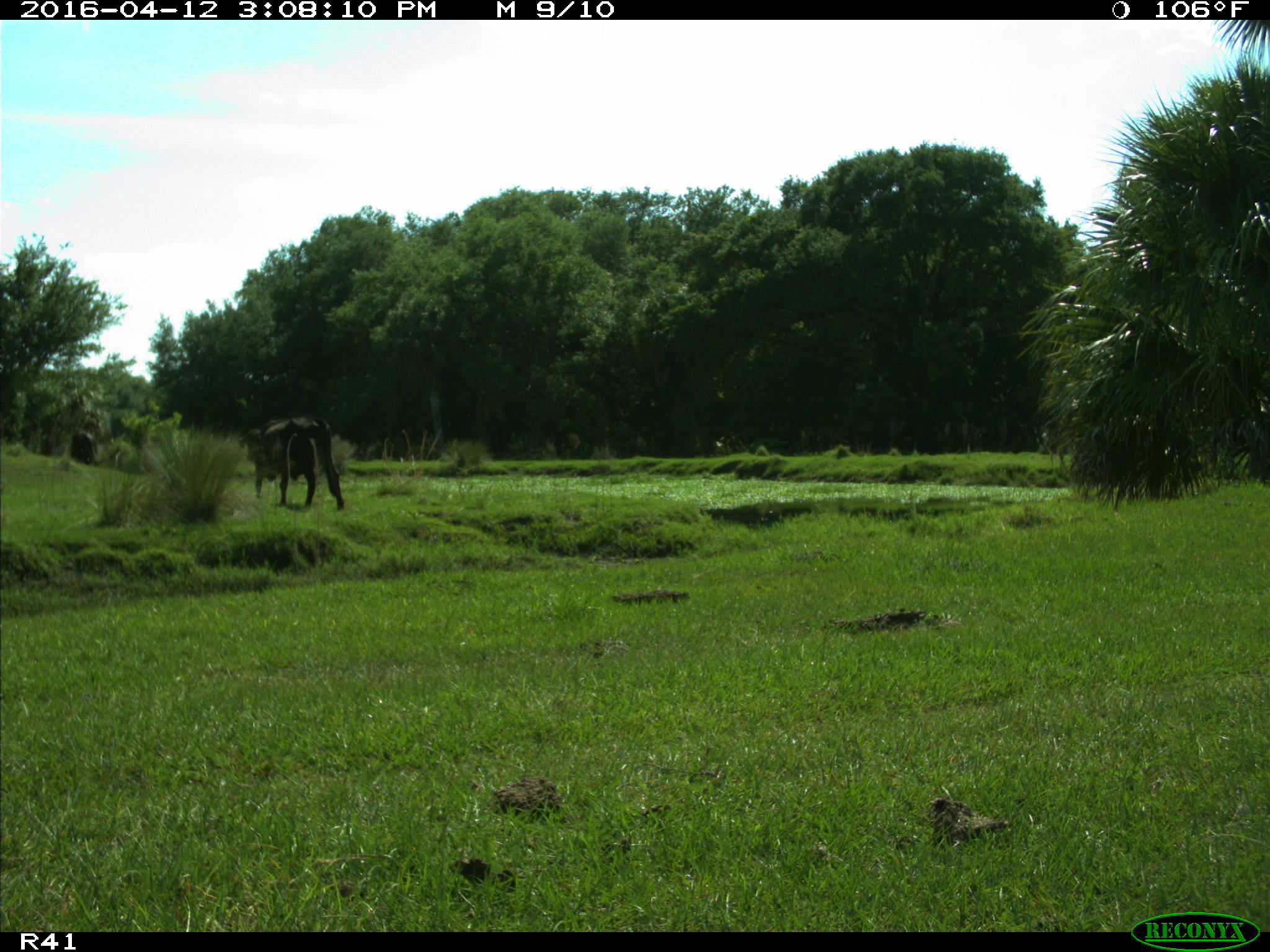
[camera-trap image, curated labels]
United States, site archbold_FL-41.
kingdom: Animalia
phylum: Chordata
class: Mammalia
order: Artiodactyla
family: Bovidae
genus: Bos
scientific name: Bos taurus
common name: domestic cow